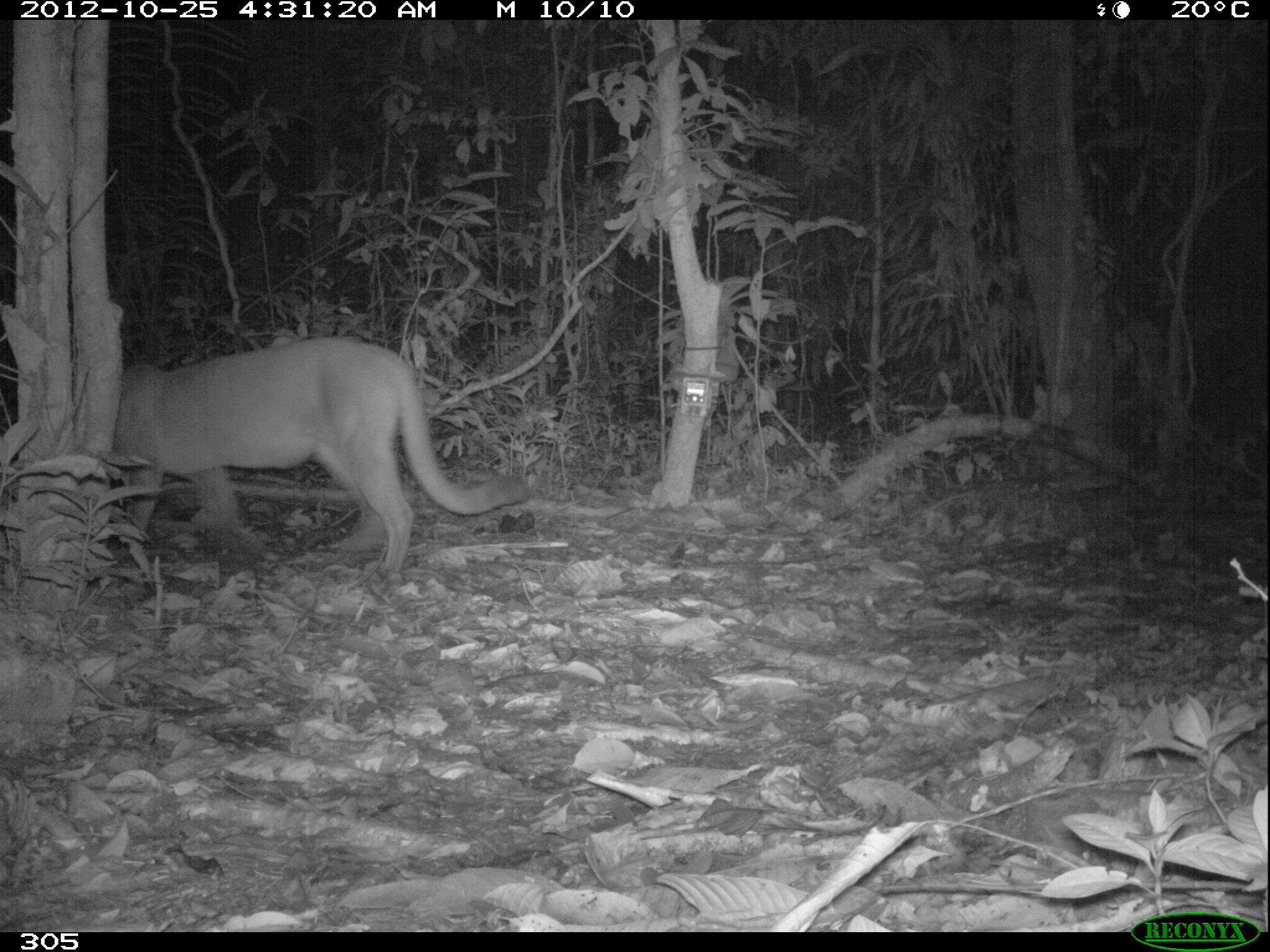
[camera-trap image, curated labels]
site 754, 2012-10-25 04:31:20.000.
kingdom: Animalia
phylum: Chordata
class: Mammalia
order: Carnivora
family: Felidae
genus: Puma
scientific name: Puma concolor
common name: mountain lion